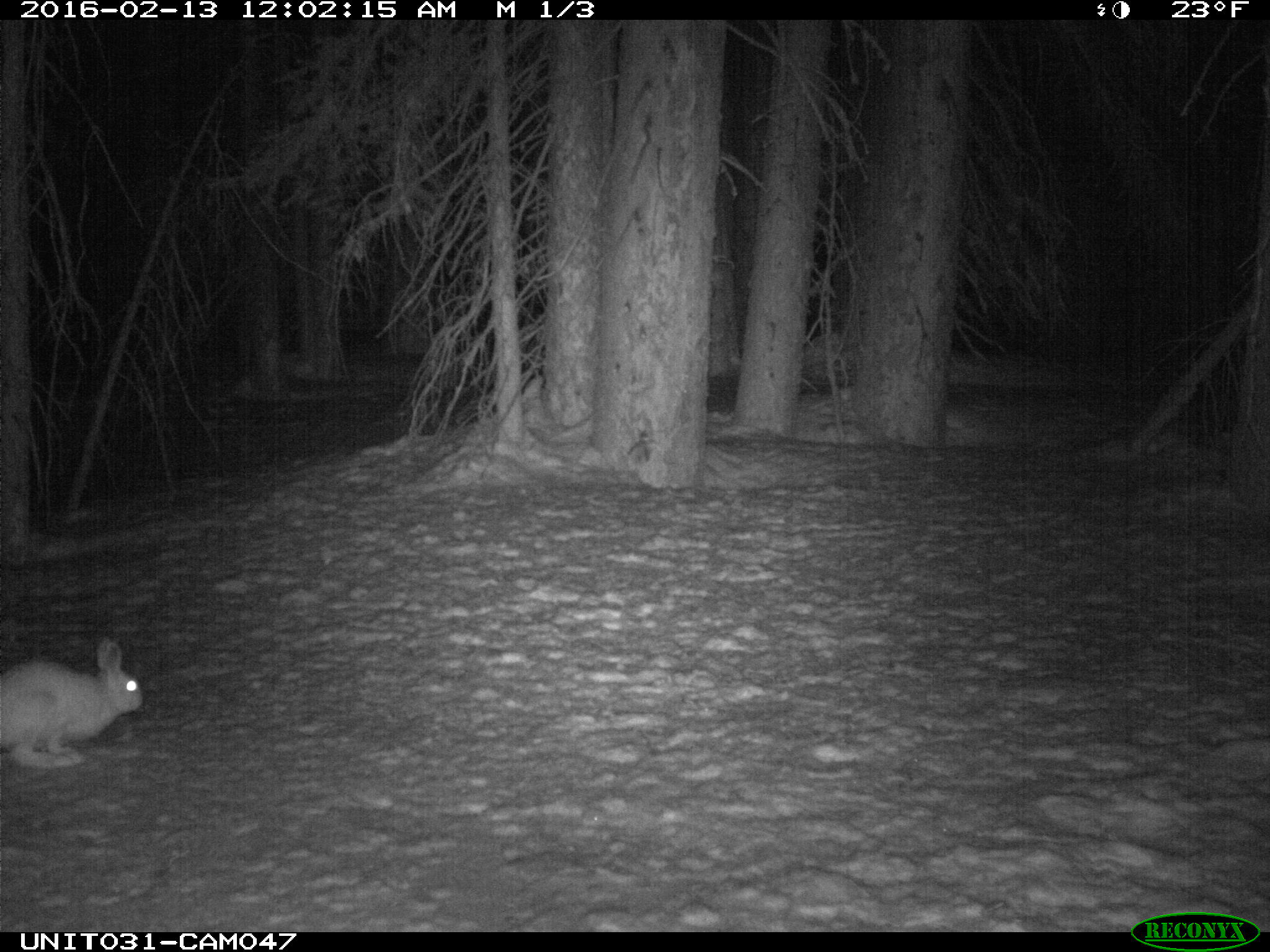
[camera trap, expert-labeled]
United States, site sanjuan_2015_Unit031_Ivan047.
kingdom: Animalia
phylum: Chordata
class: Mammalia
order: Lagomorpha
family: Leporidae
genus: Lepus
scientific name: Lepus americanus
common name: snowshoe hare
Lepus americanus (snowshoe hare).